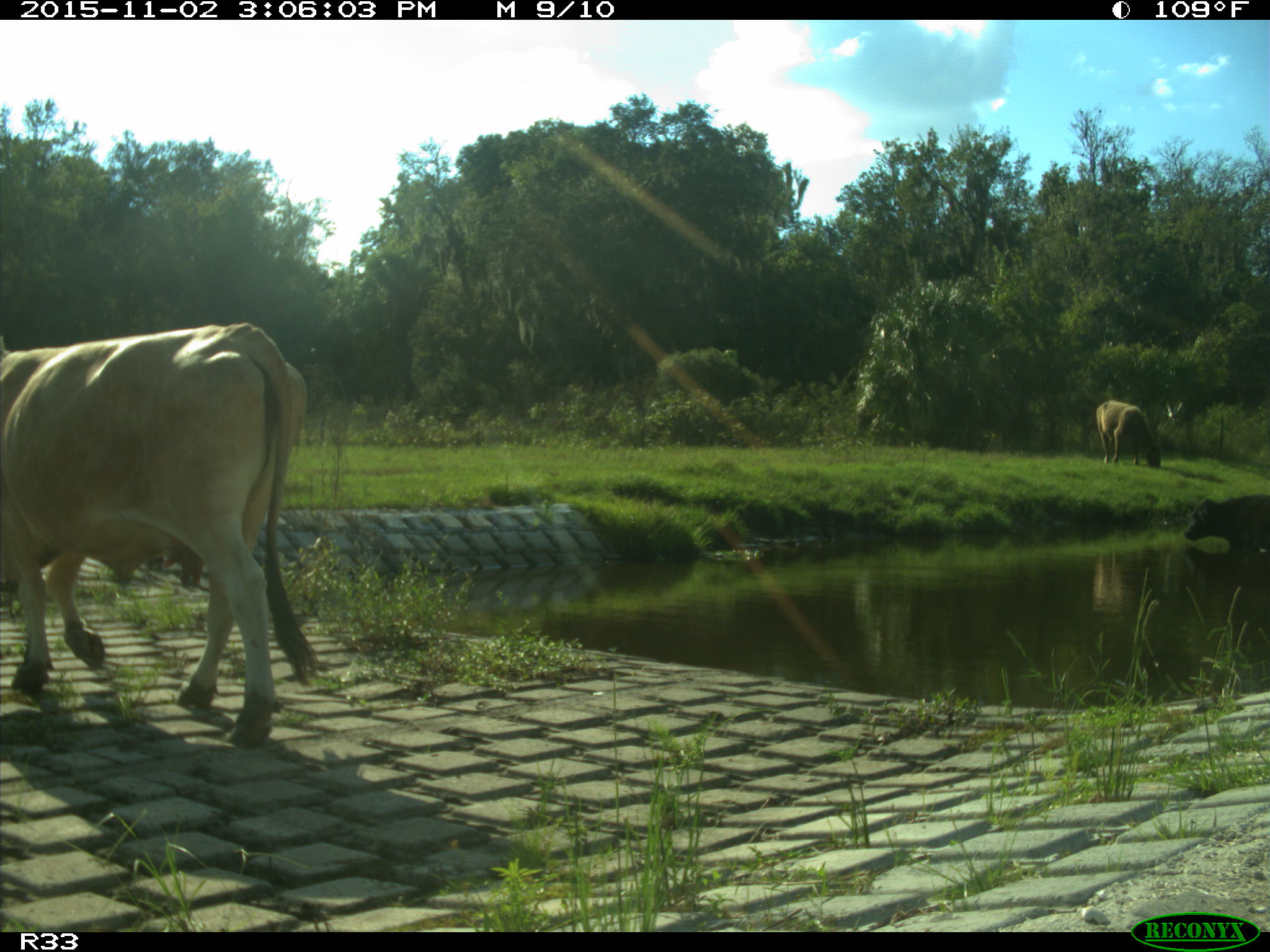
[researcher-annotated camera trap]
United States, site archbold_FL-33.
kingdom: Animalia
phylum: Chordata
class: Mammalia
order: Artiodactyla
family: Bovidae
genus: Bos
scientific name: Bos taurus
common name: domestic cow